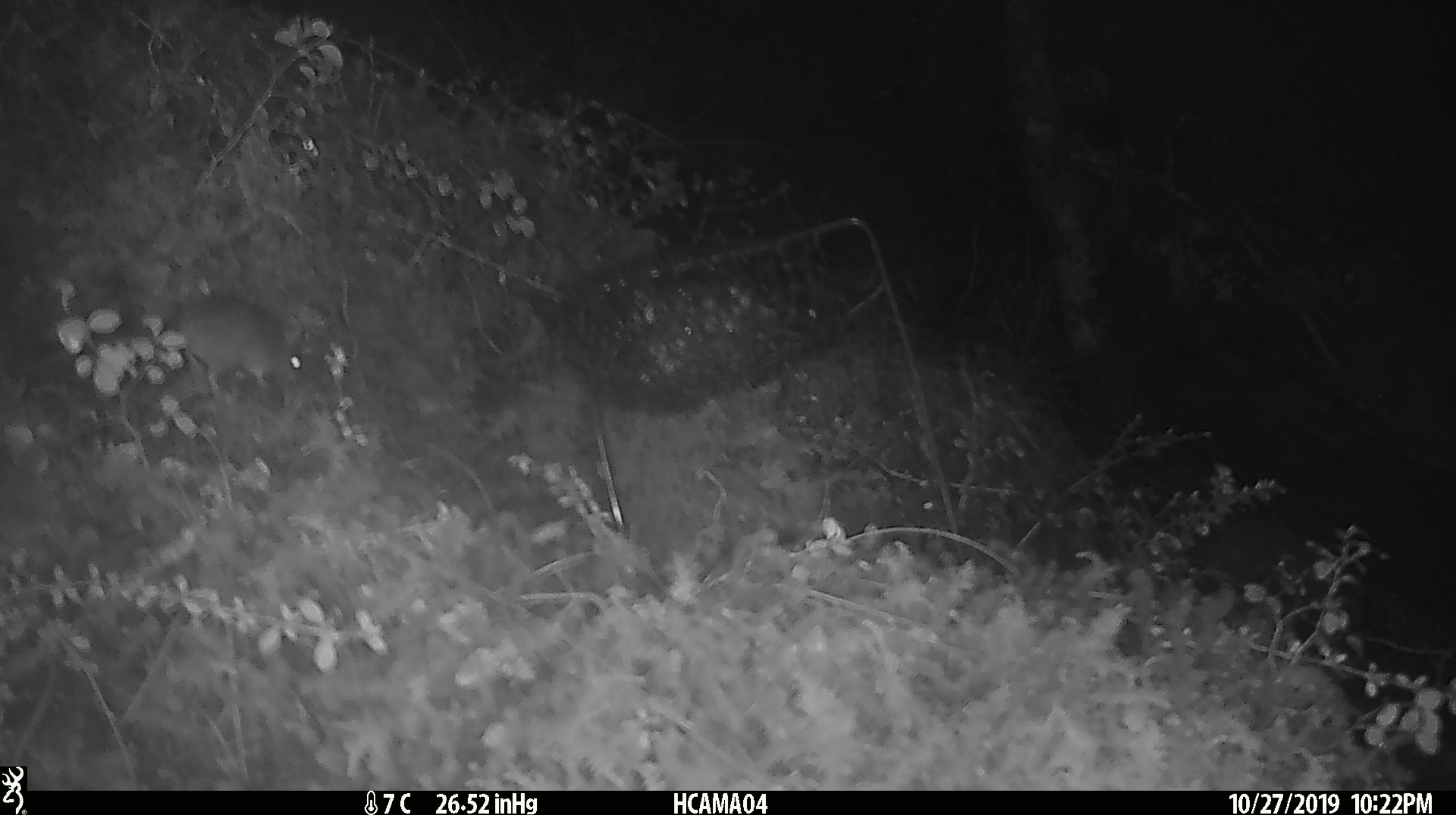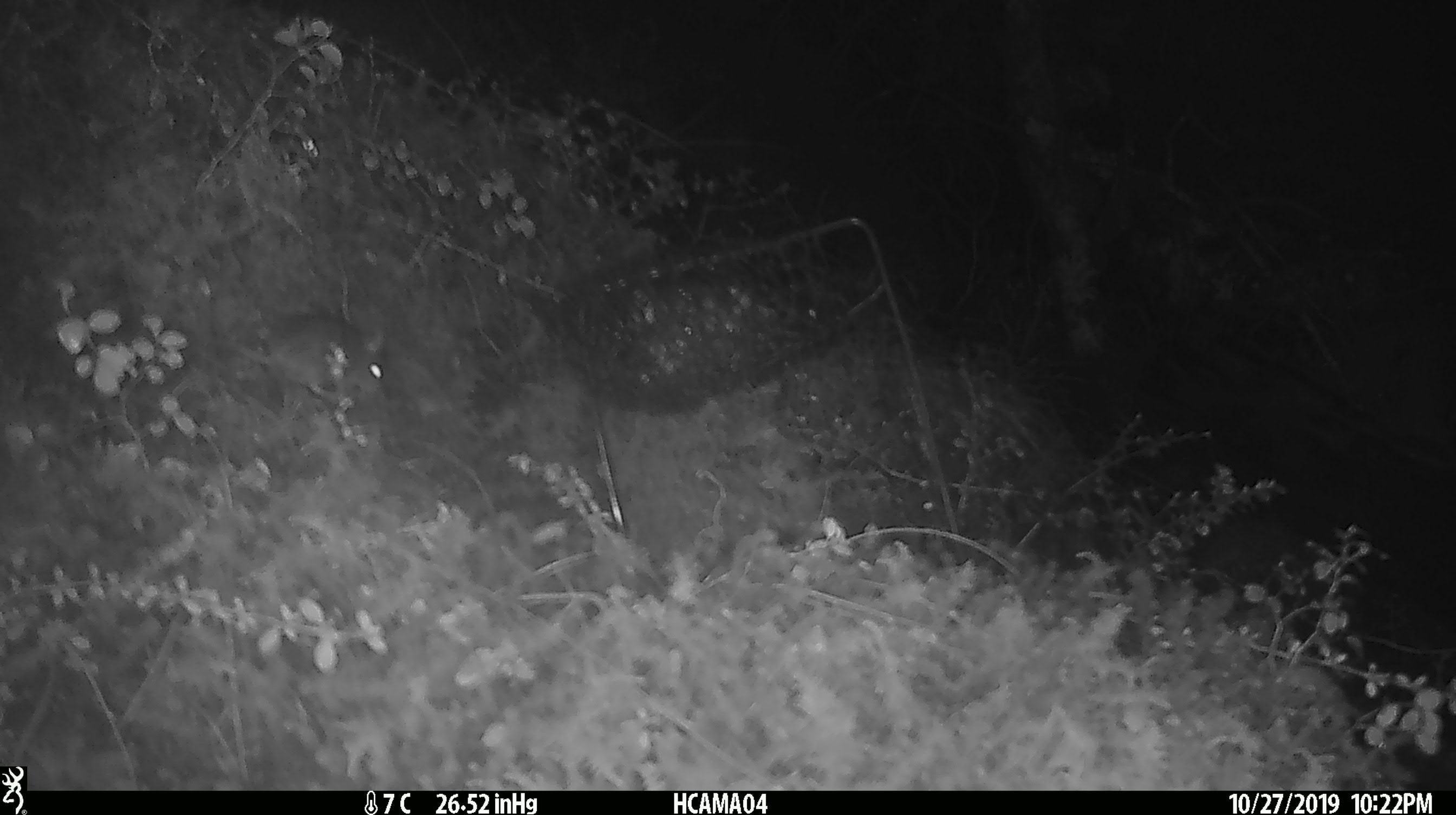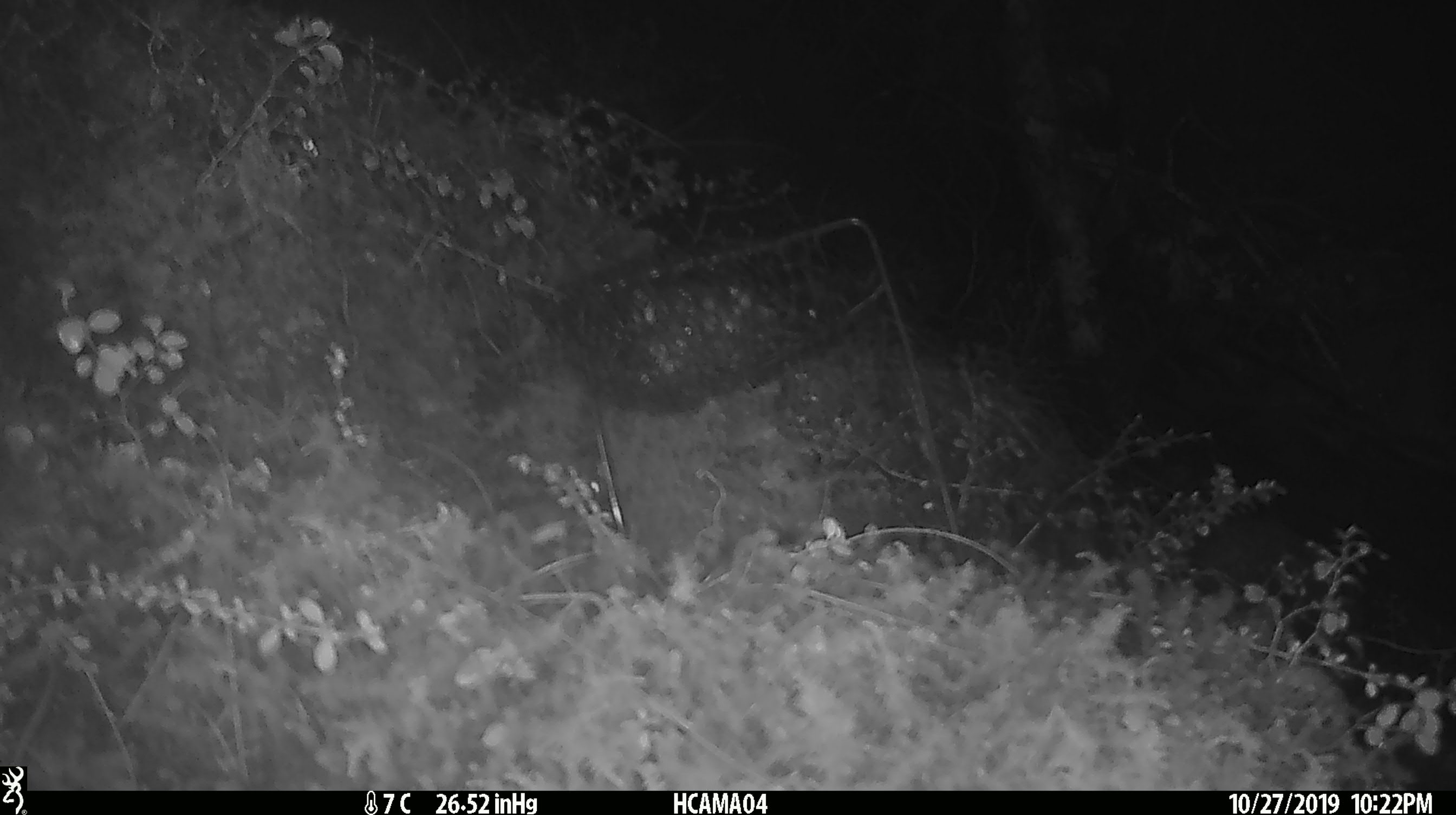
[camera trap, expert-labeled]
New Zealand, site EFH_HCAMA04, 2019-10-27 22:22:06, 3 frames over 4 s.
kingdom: Animalia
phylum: Chordata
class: Mammalia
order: Rodentia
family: Muridae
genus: Mus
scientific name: Mus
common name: mouse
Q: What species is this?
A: Mouse (Mus).